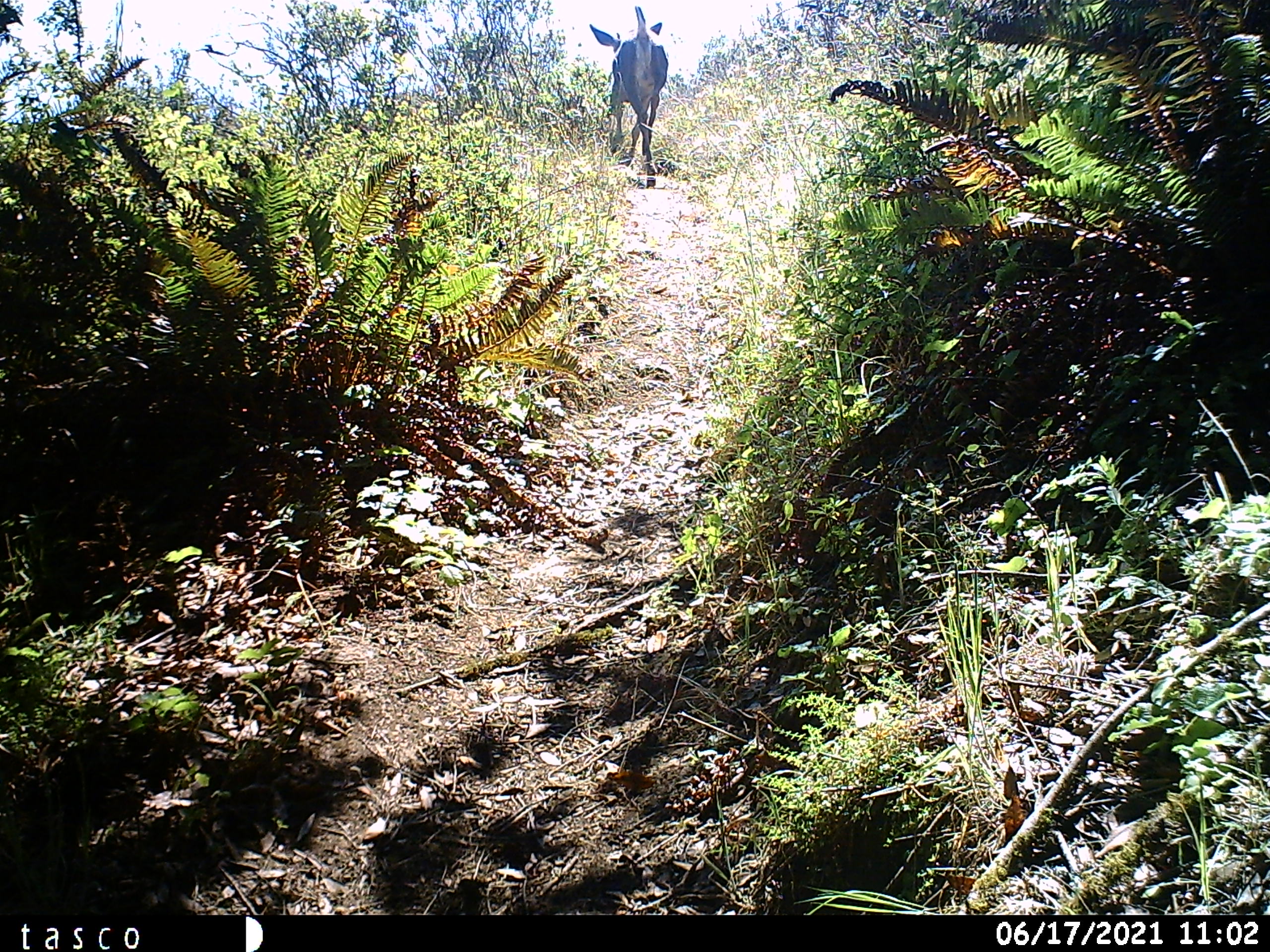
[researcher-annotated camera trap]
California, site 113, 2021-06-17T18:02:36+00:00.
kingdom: Animalia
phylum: Chordata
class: Mammalia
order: Artiodactyla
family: Cervidae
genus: Odocoileus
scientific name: Odocoileus hemionus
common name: mule deer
Mule deer (Odocoileus hemionus).